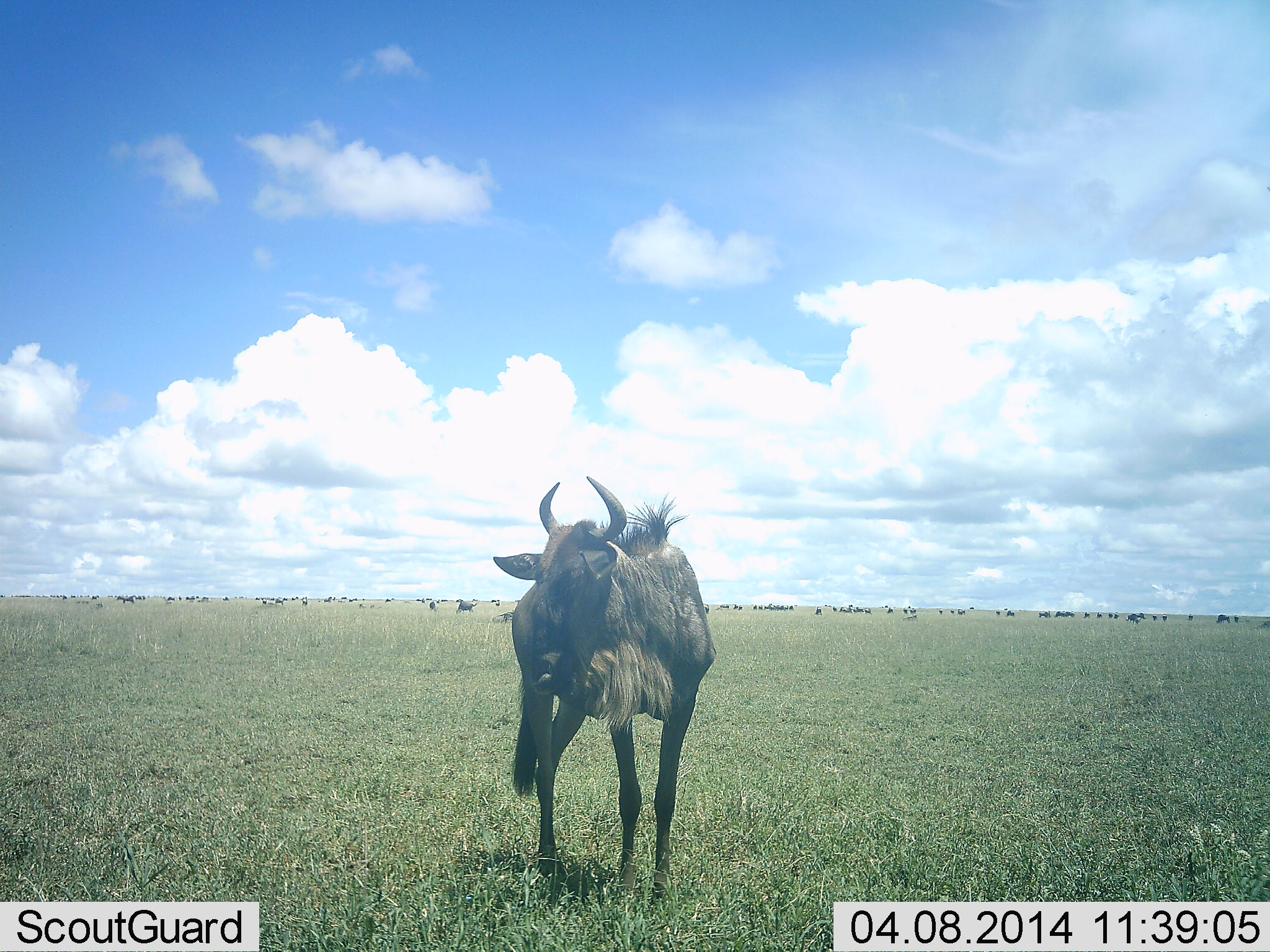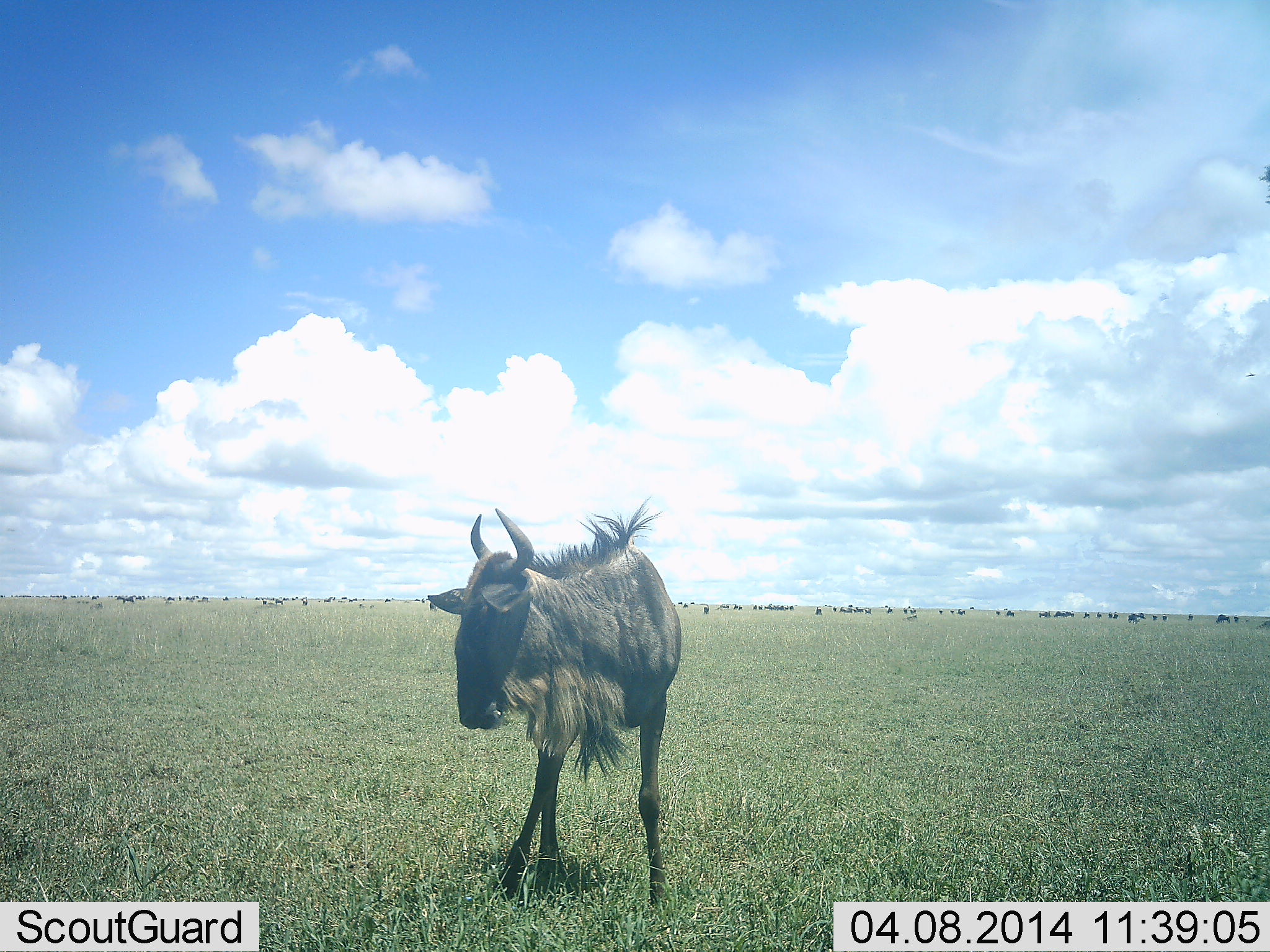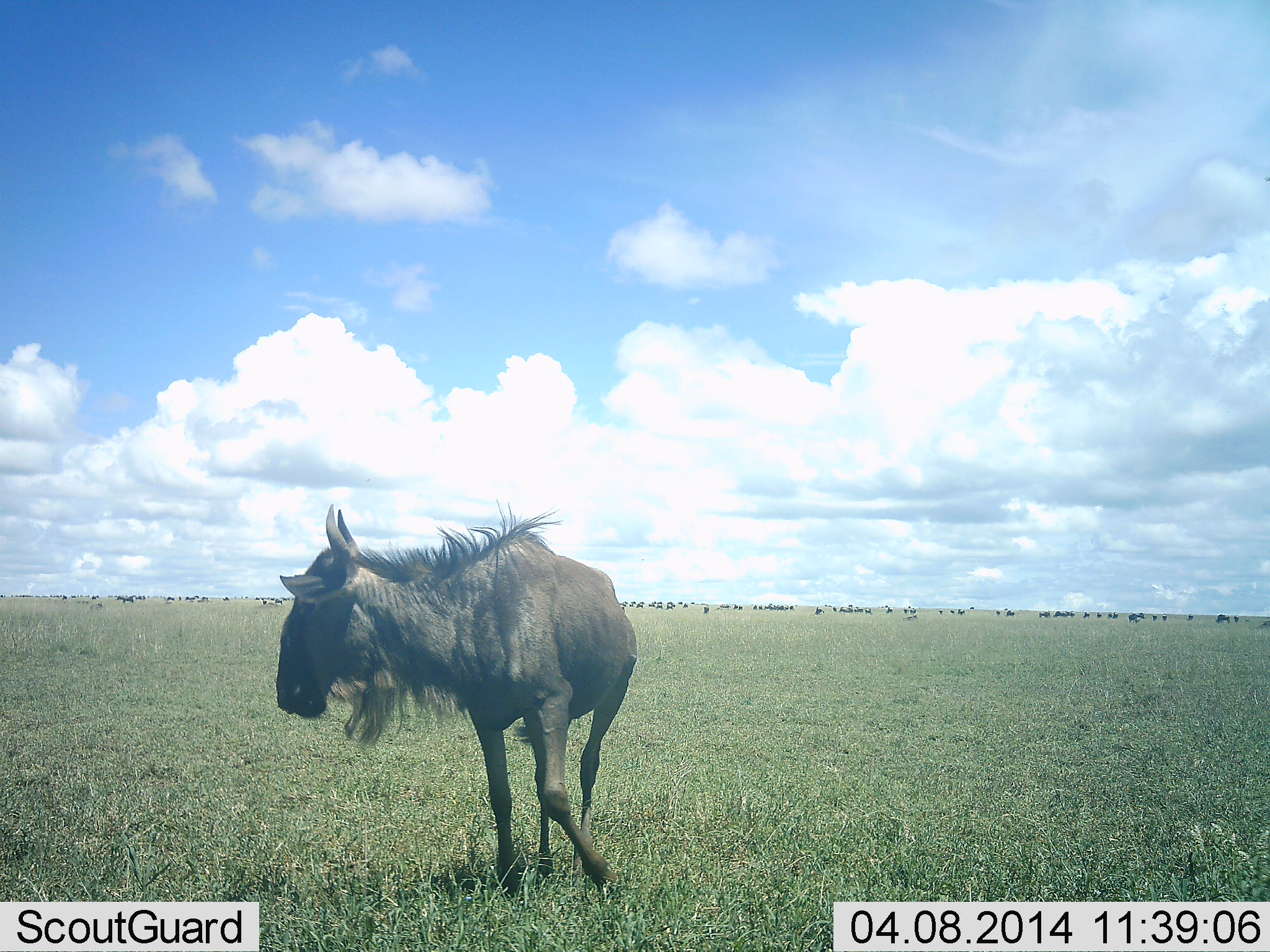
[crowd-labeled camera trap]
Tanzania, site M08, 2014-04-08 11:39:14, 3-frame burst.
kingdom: Animalia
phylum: Chordata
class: Mammalia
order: Artiodactyla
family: Bovidae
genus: Connochaetes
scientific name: Connochaetes taurinus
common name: blue wildebeest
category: wildebeest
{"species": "wildebeest (blue wildebeest) (Connochaetes taurinus)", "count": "1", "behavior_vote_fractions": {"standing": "60%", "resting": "0%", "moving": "50%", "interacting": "0%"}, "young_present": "0%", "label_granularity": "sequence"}